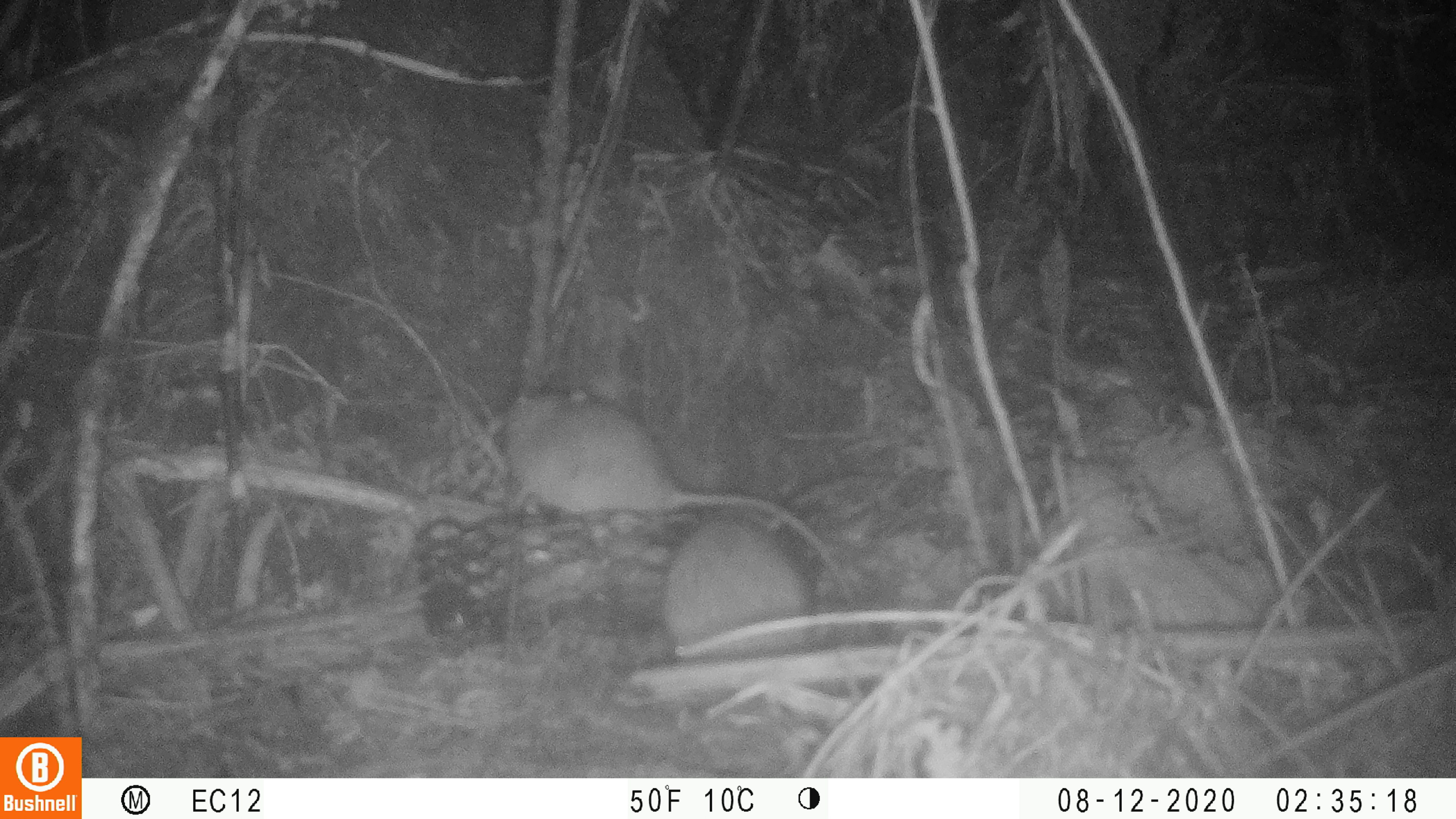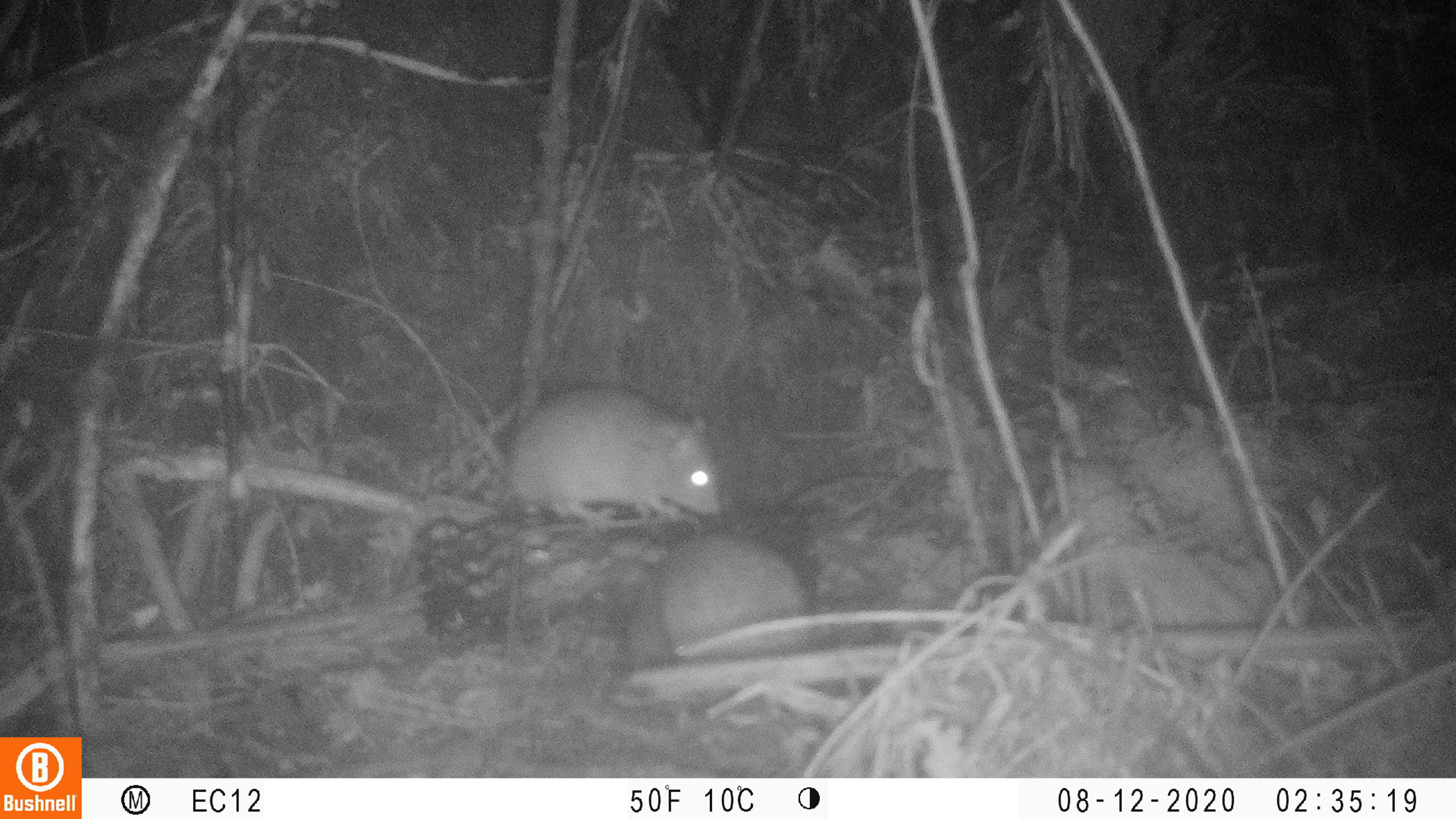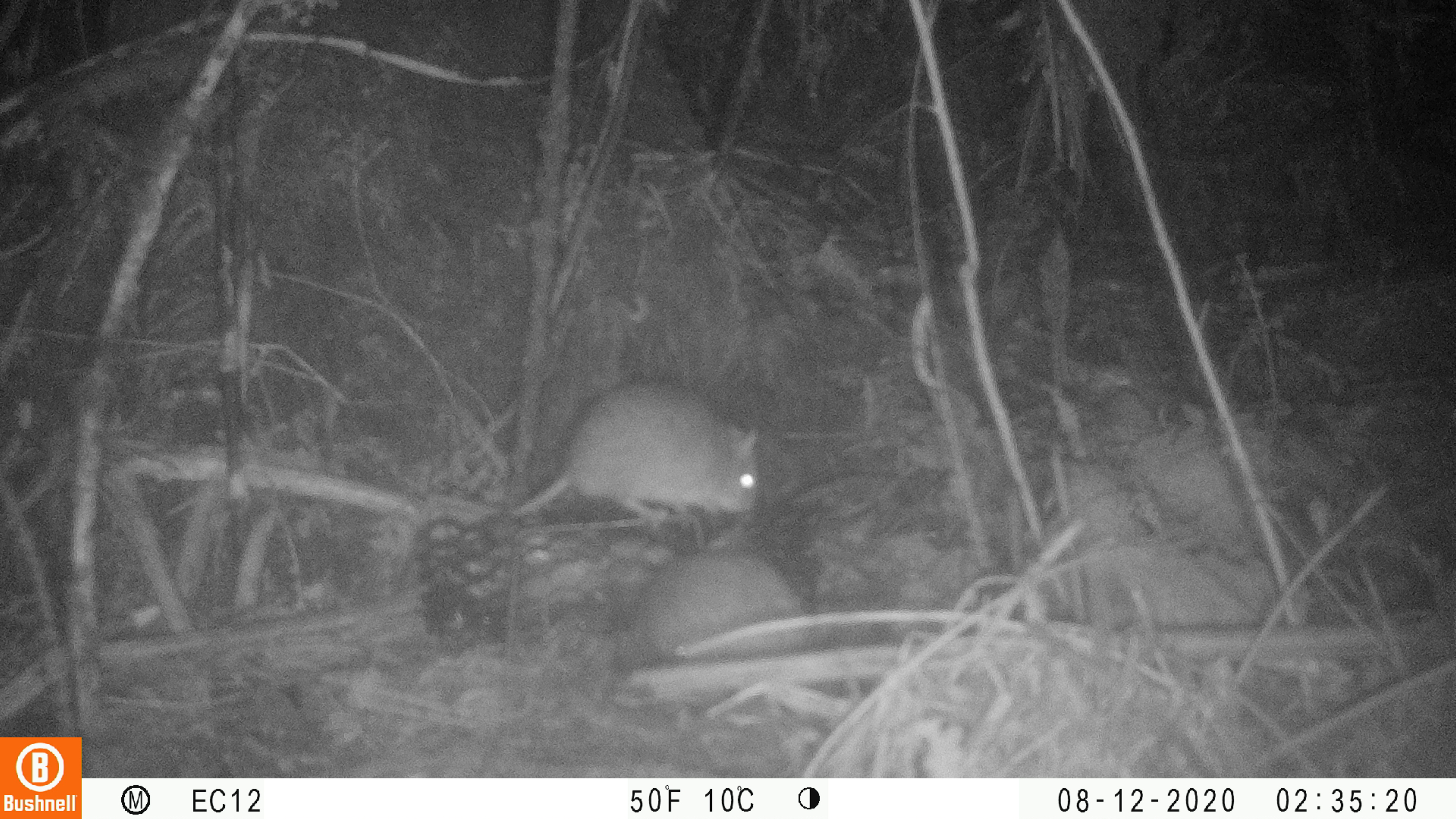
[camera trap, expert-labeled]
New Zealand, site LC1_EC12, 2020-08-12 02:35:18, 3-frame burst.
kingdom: Animalia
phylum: Chordata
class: Mammalia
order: Rodentia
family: Muridae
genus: Rattus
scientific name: Rattus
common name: rat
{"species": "rat (Rattus)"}